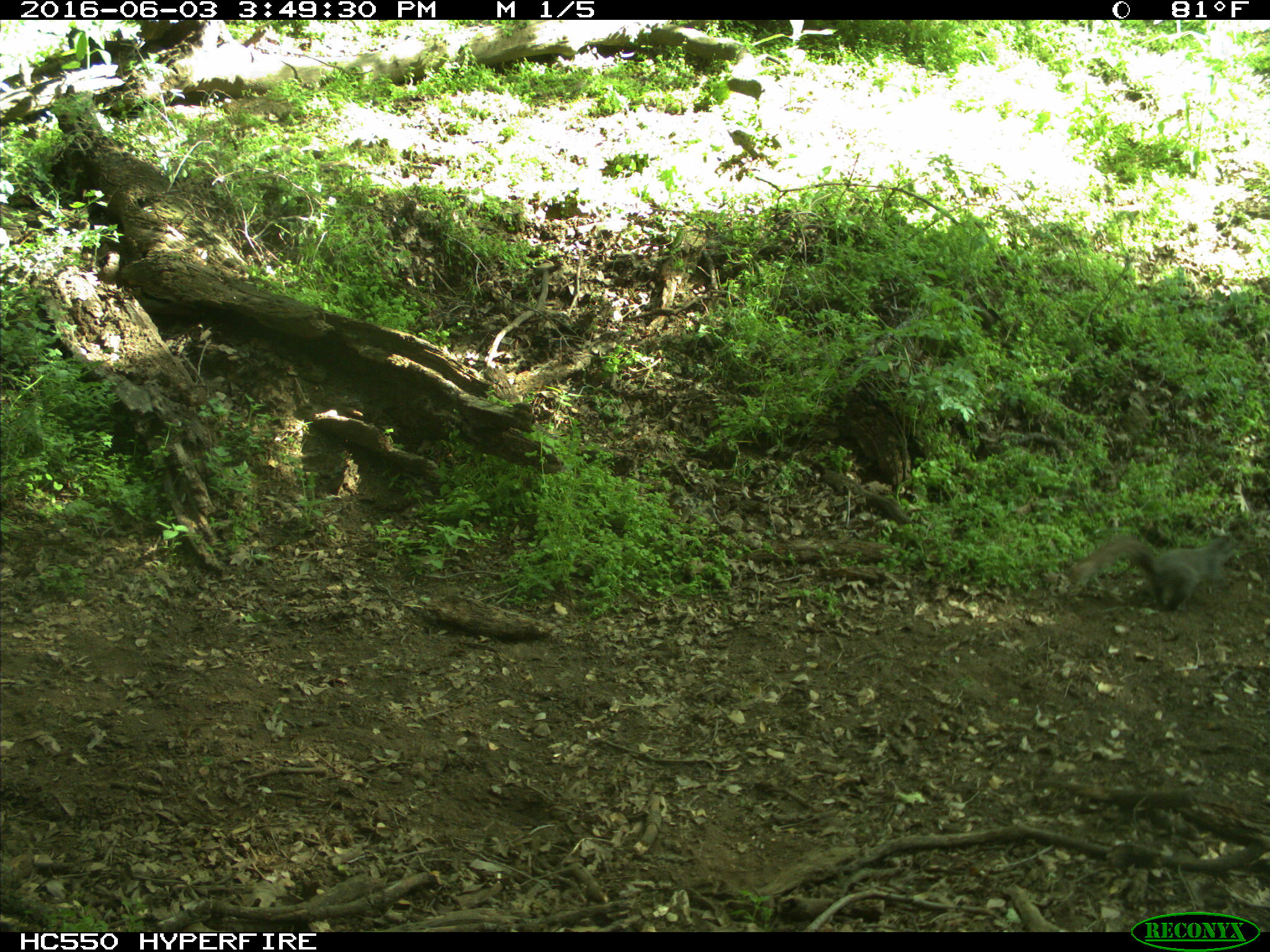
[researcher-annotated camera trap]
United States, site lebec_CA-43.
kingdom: Animalia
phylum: Chordata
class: Mammalia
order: Rodentia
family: Sciuridae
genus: Sciurus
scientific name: Sciurus carolinensis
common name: eastern gray squirrel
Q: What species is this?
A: Sciurus carolinensis (eastern gray squirrel).